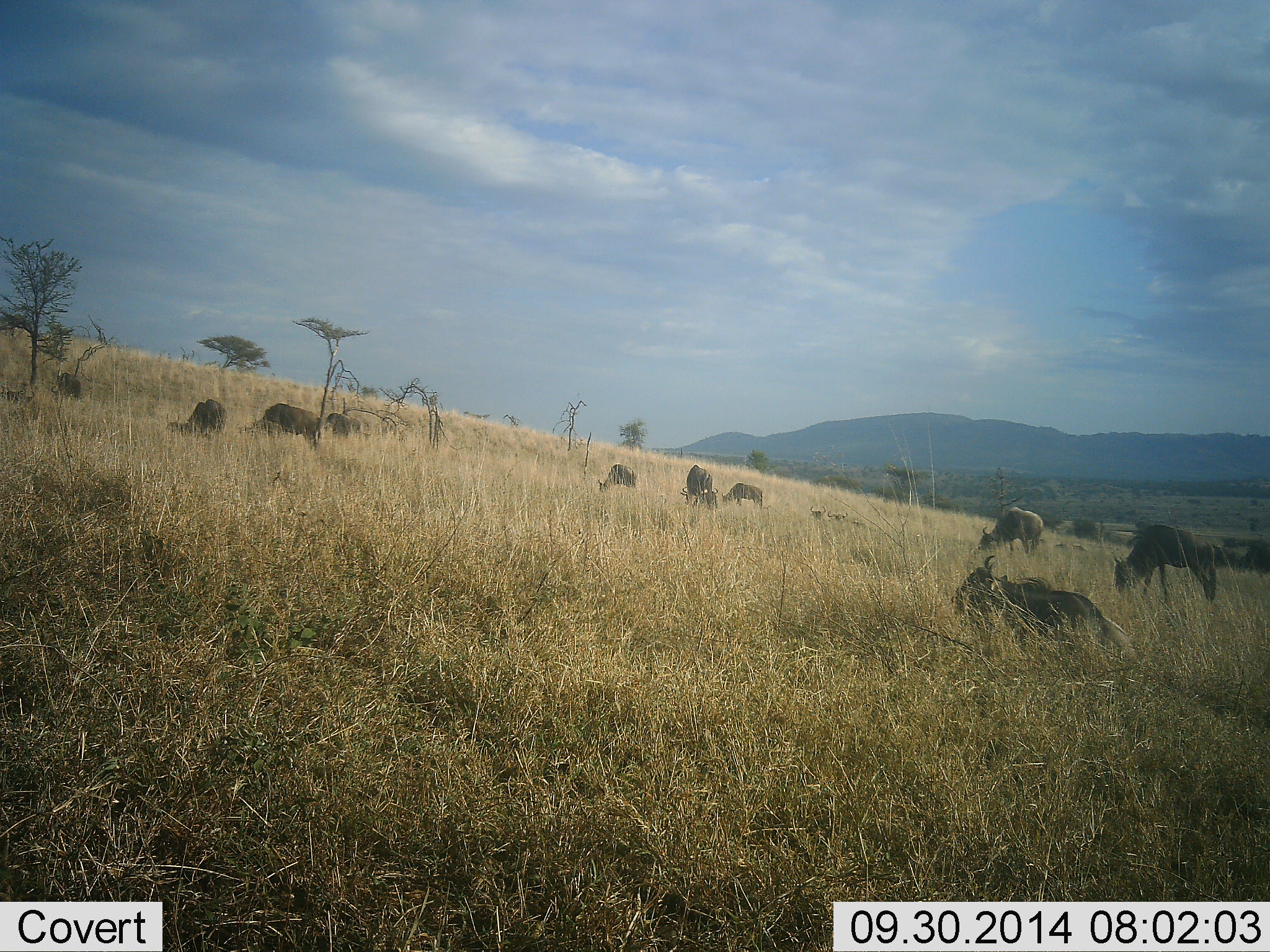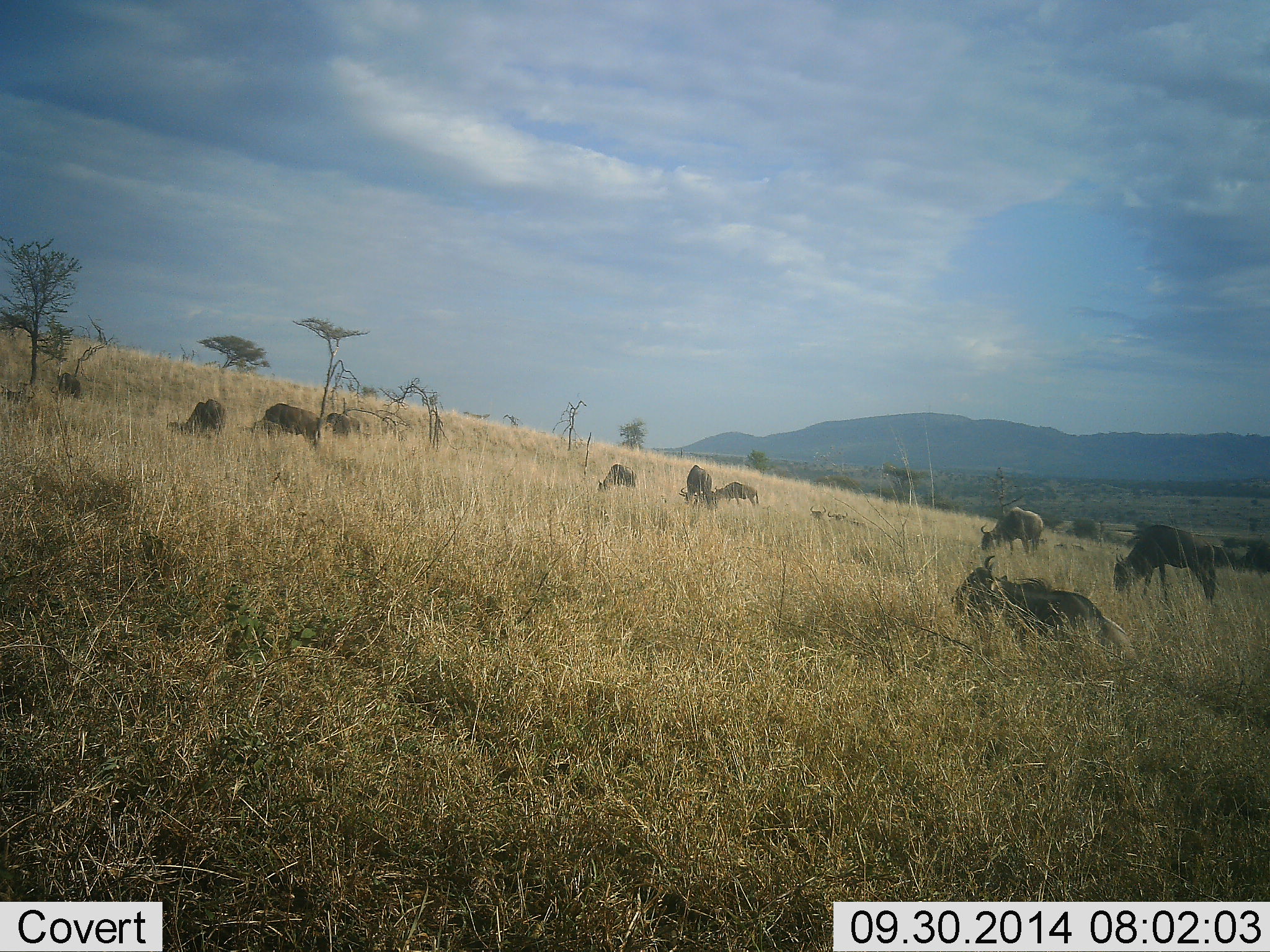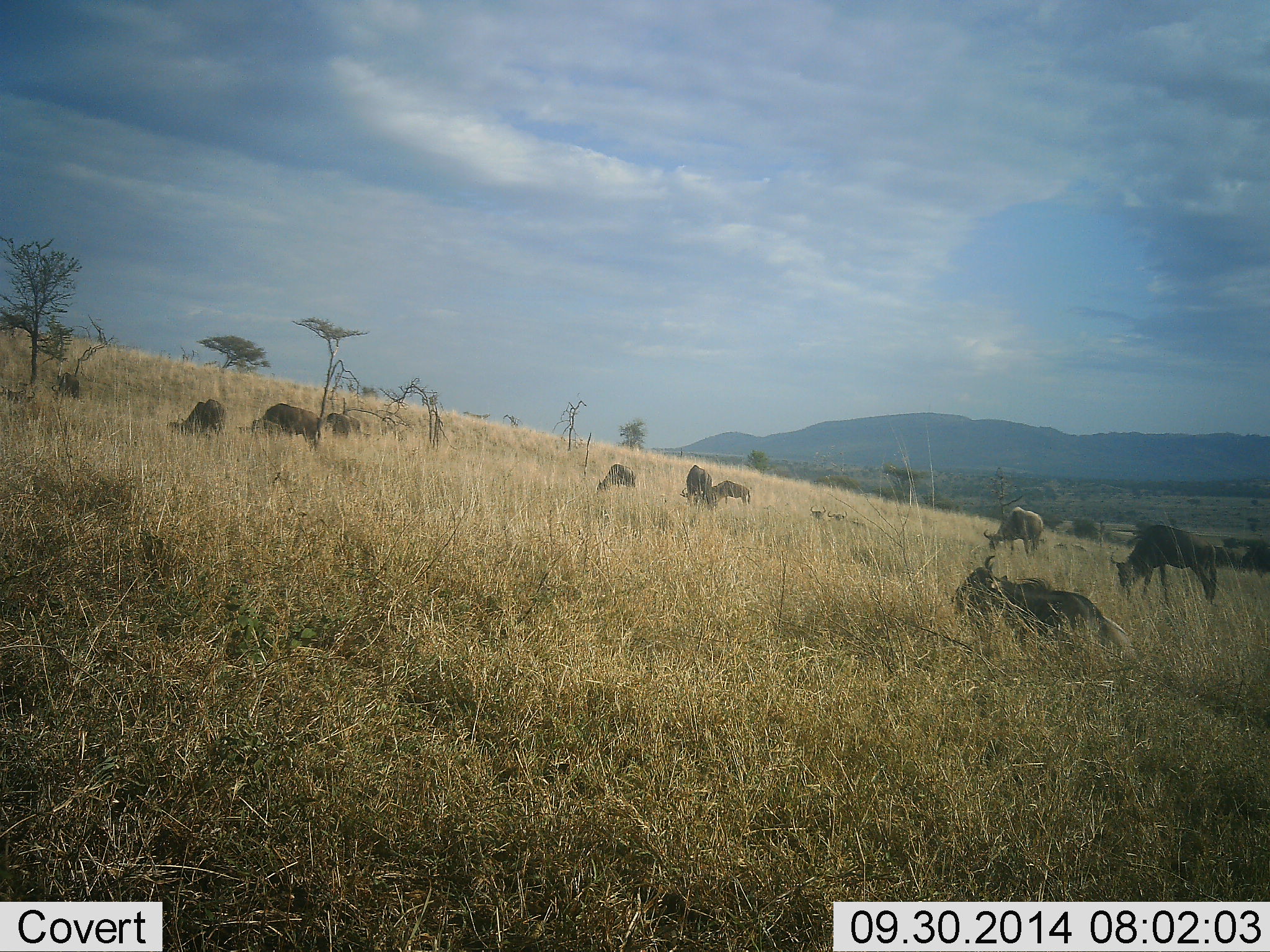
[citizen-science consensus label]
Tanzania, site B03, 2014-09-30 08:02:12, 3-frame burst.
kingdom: Animalia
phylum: Chordata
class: Mammalia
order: Artiodactyla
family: Bovidae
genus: Connochaetes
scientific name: Connochaetes taurinus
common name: blue wildebeest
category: wildebeest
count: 10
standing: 20%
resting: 70%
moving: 10%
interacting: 0%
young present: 10%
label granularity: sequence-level